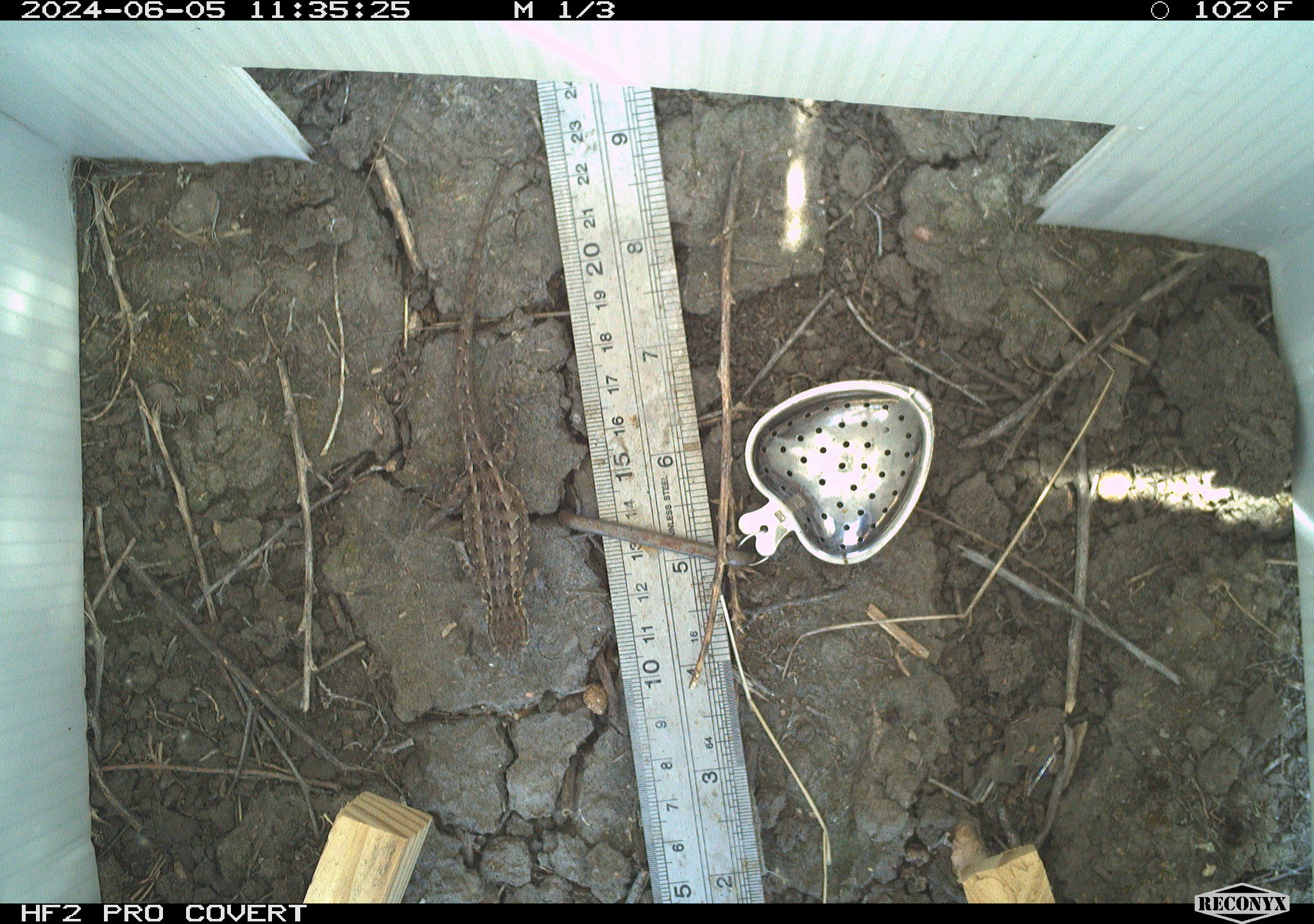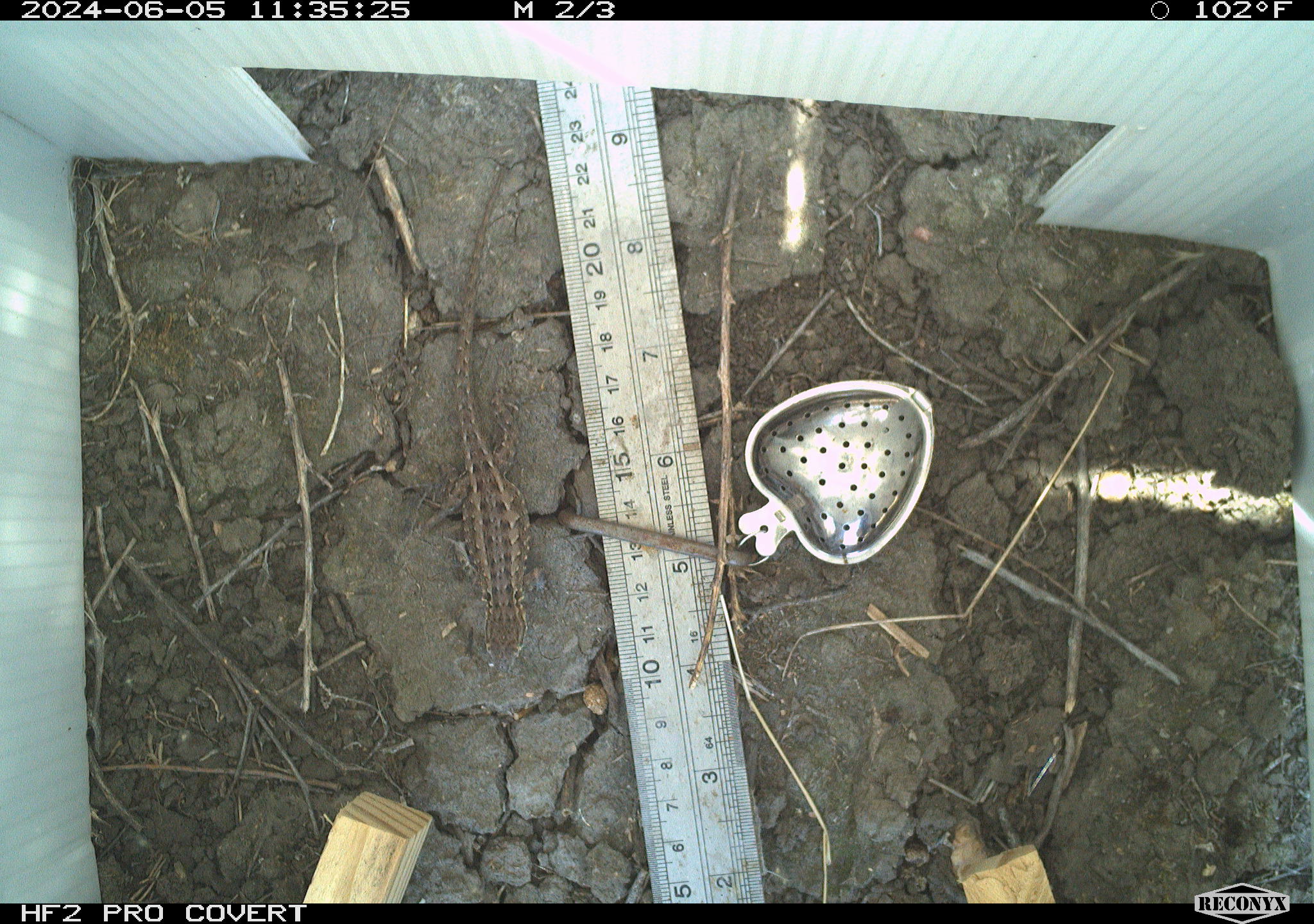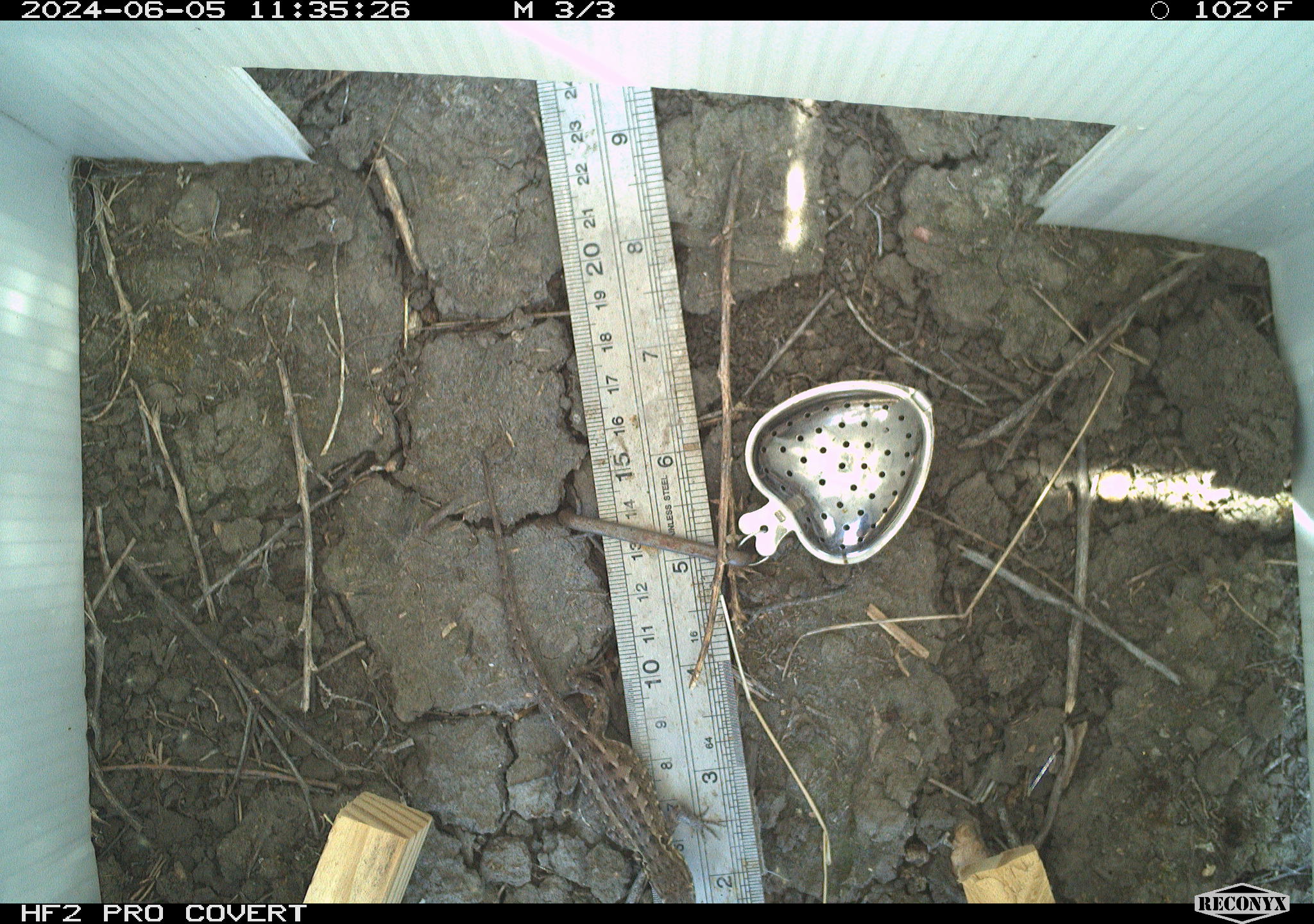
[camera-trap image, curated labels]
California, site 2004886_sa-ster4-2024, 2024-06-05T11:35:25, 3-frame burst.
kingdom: Animalia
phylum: Chordata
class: Reptilia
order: Squamata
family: Phrynosomatidae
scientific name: Phrynosomatidae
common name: phrynosomatid lizards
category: phrynosomatidae family